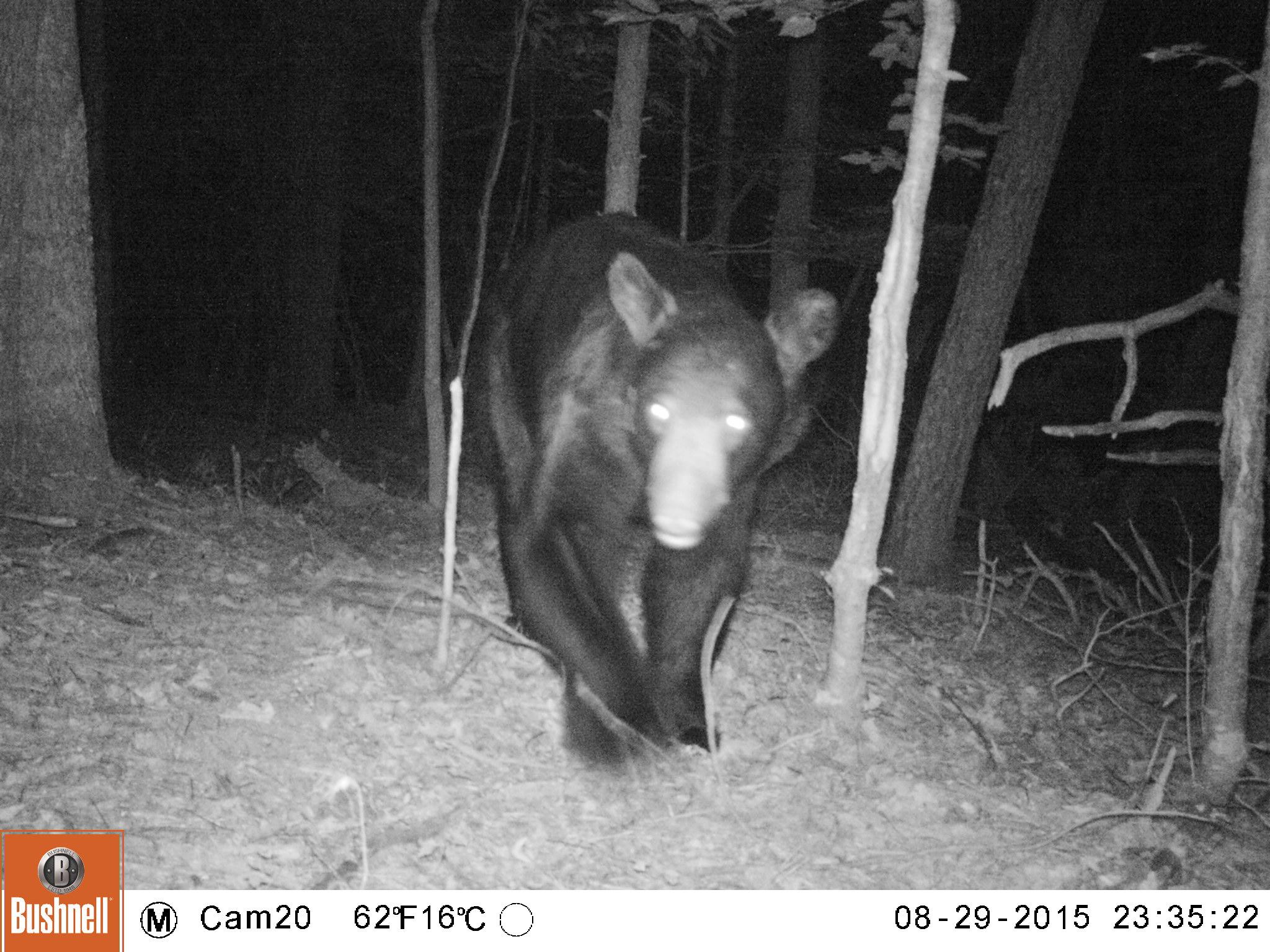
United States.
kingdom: Animalia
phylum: Chordata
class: Mammalia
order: Carnivora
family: Ursidae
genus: Ursus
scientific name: Ursus americanus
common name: american black bear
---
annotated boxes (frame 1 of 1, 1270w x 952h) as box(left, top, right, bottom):
American Black Bear: box(455, 201, 852, 782)